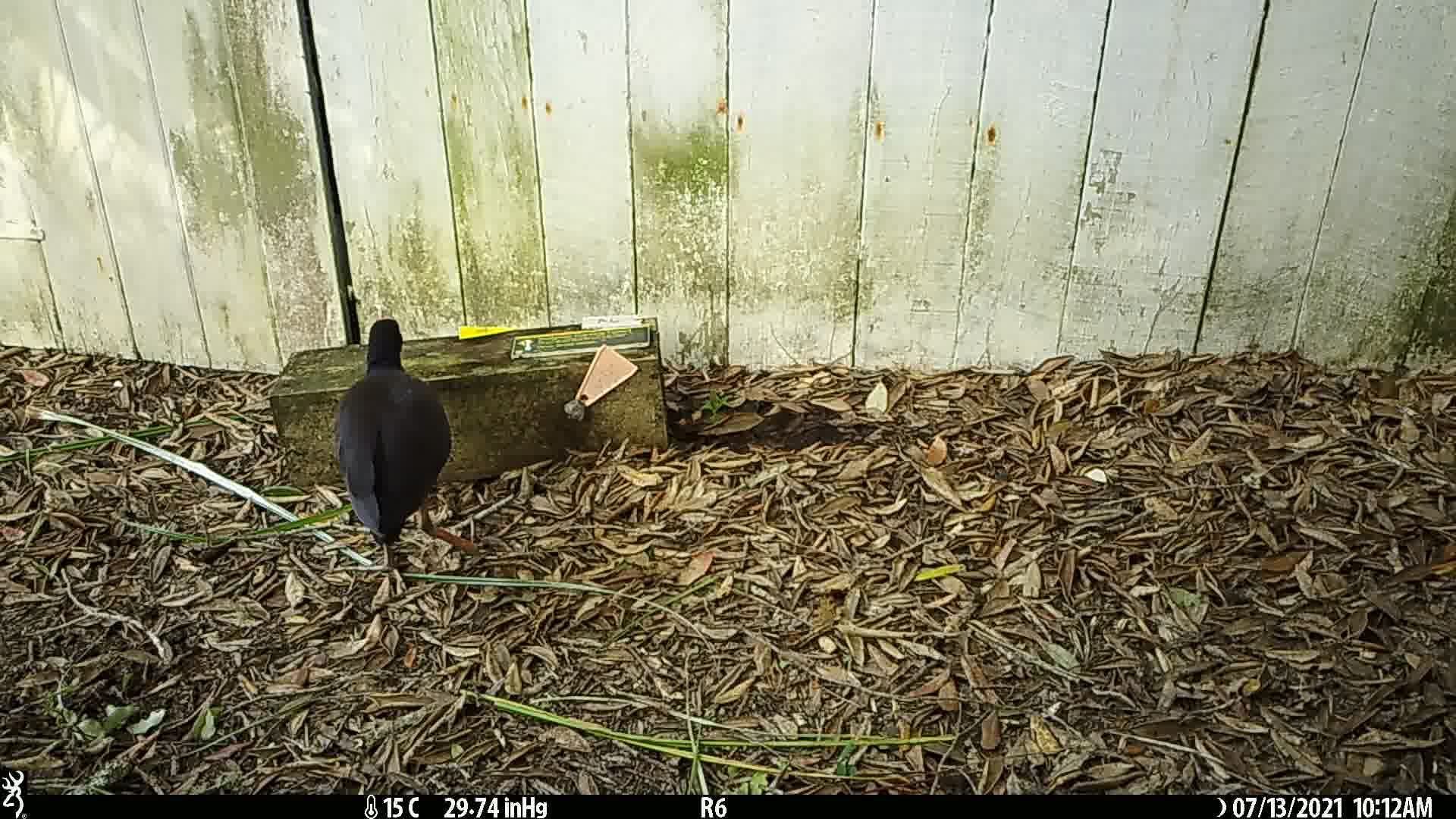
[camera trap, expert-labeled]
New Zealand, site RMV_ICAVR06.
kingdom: Animalia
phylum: Chordata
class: Aves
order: Gruiformes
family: Rallidae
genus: Porphyrio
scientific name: Porphyrio melanotus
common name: australasian swamphen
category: pukeko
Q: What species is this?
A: Pukeko (australasian swamphen) (Porphyrio melanotus).